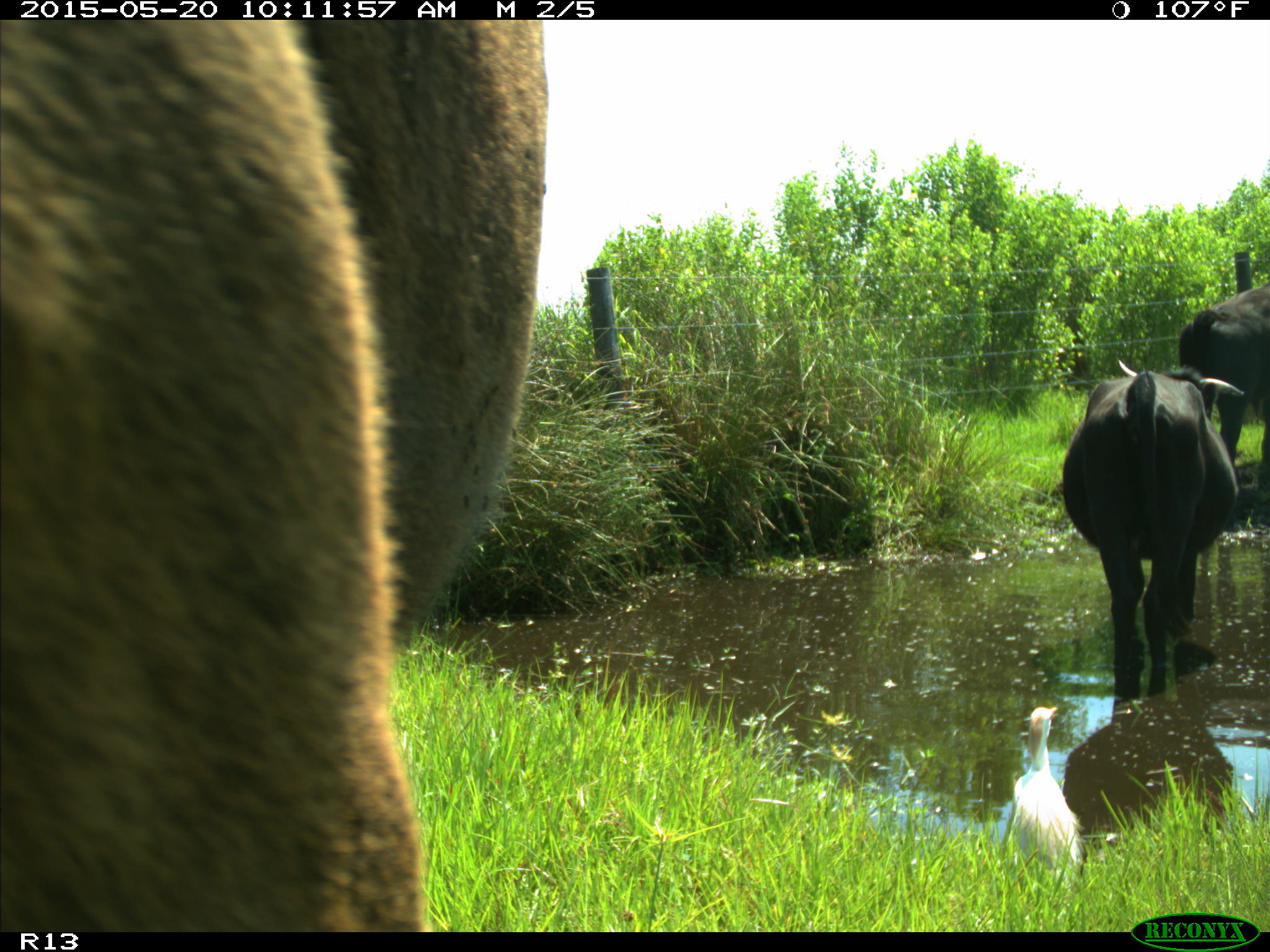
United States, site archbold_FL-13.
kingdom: Animalia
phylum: Chordata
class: Mammalia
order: Artiodactyla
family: Bovidae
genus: Bos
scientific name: Bos taurus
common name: domestic cow